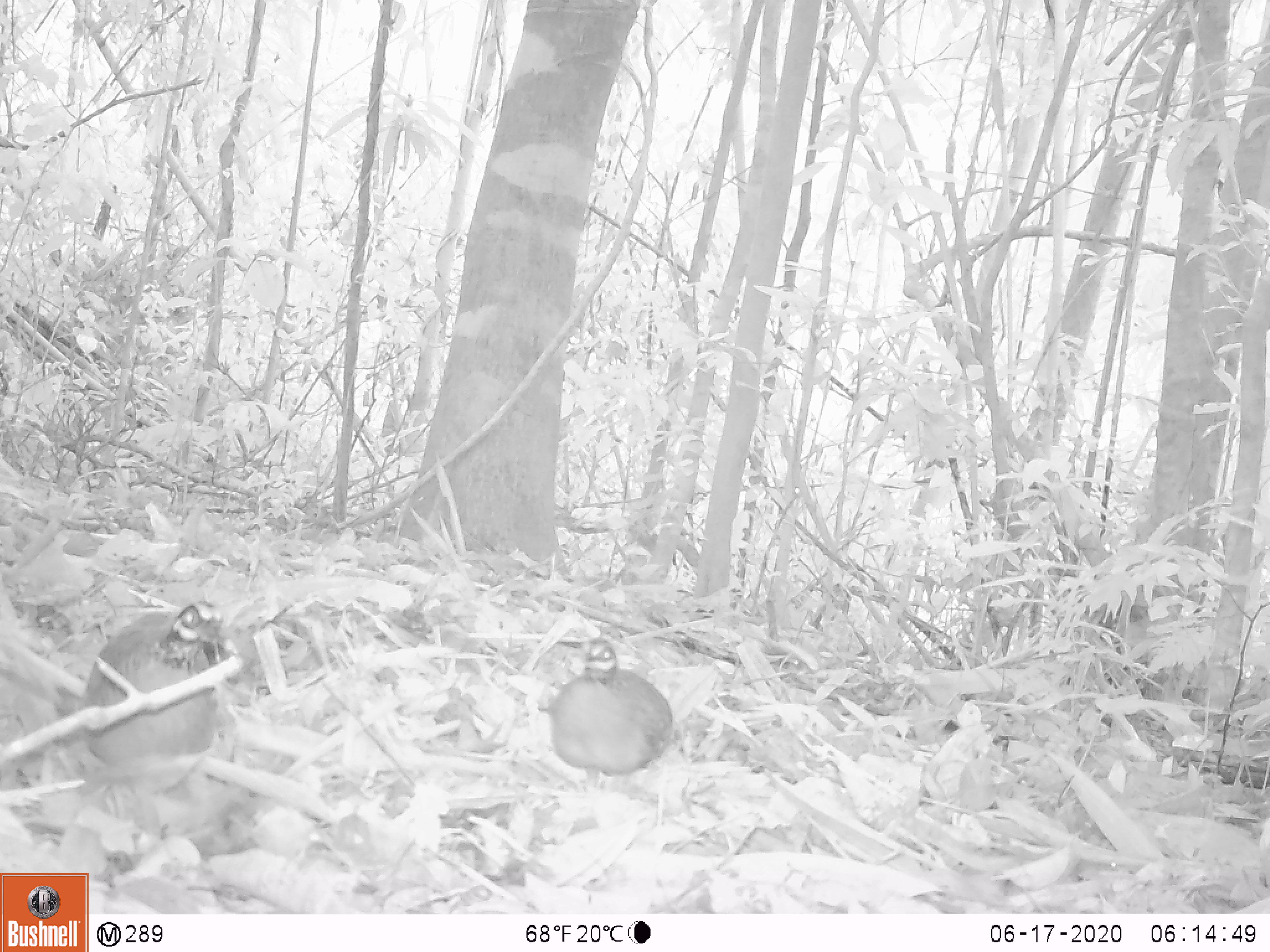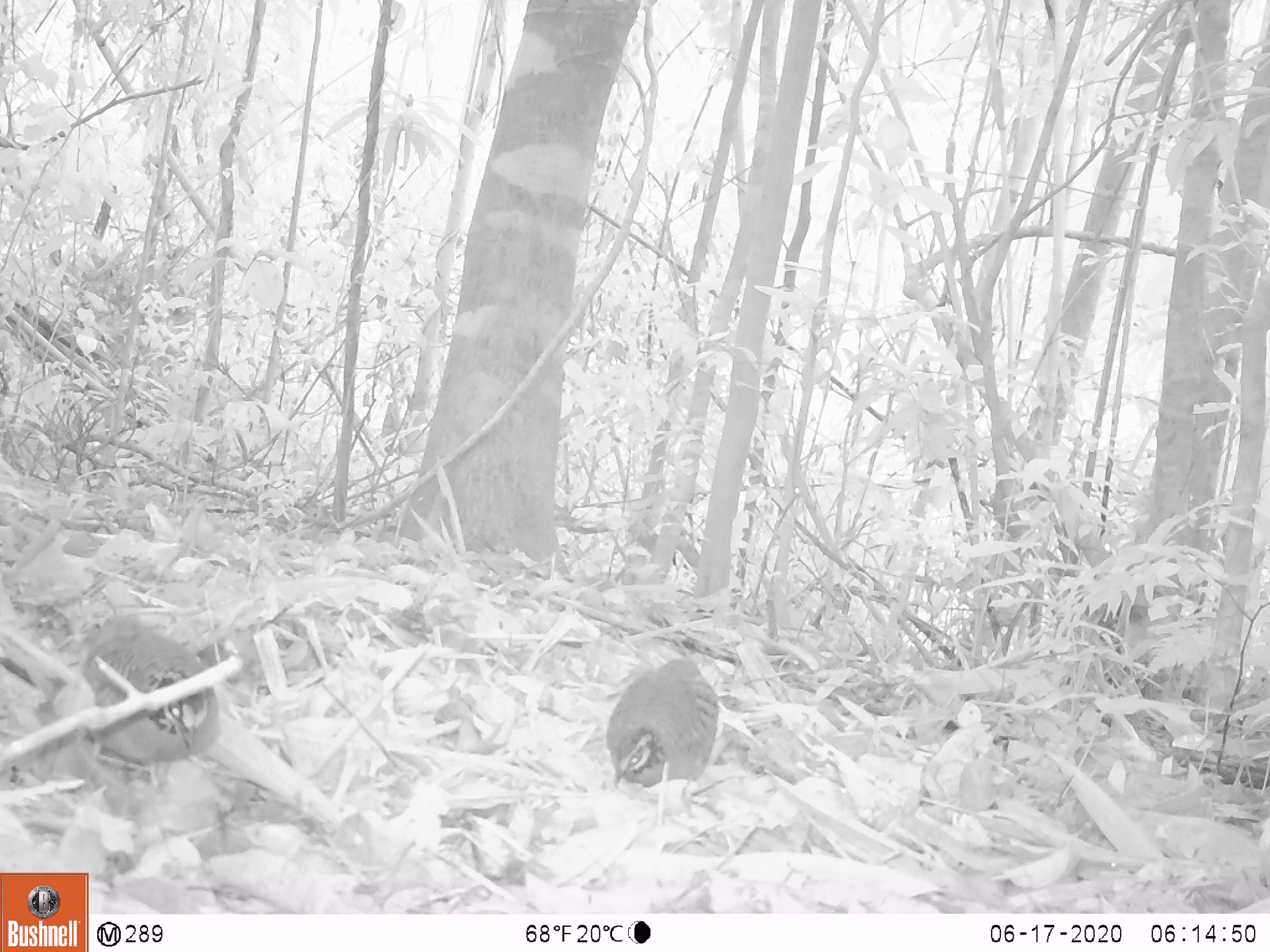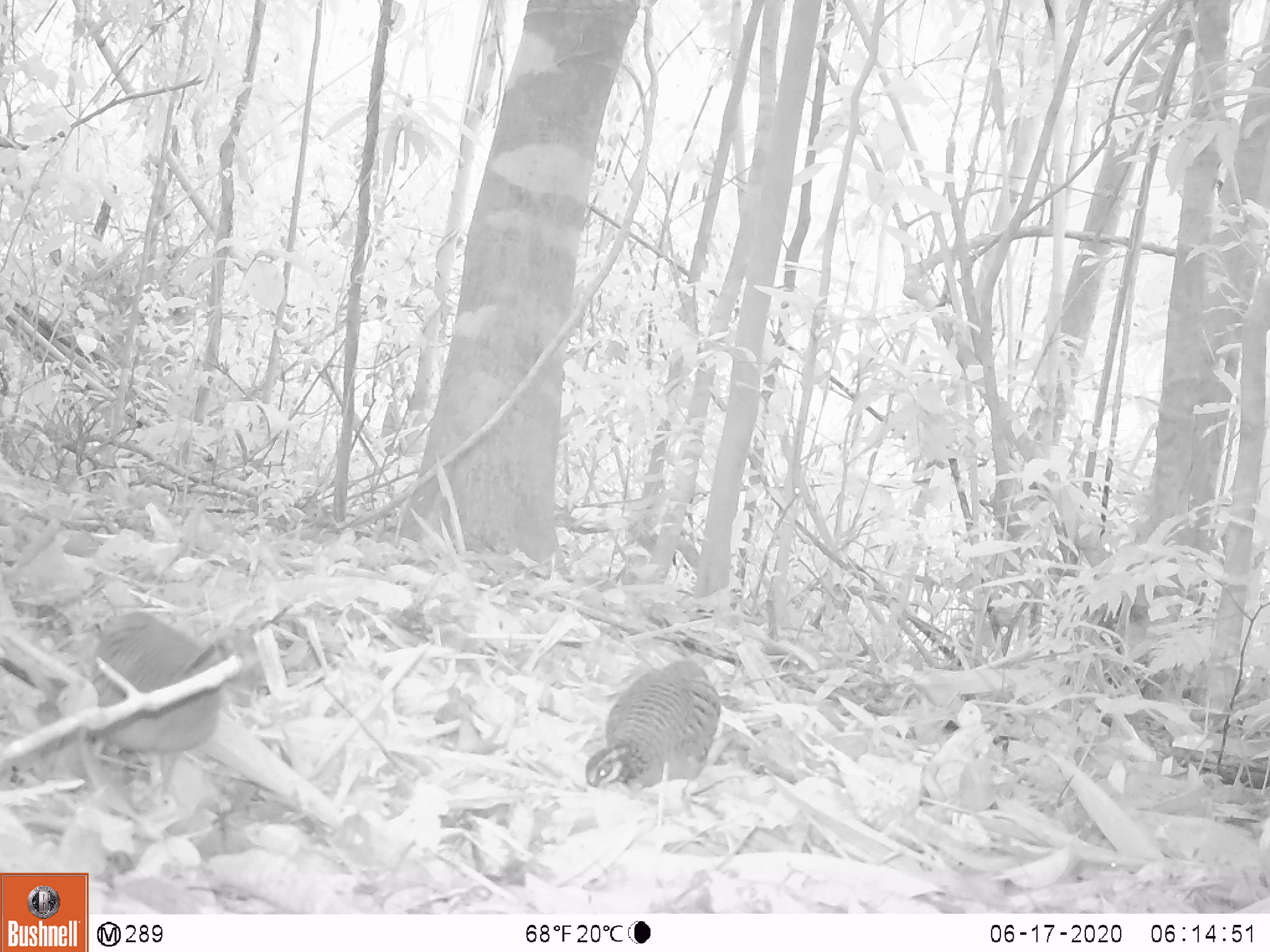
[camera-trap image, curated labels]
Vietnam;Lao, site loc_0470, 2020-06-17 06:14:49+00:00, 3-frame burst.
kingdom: Animalia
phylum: Chordata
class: Aves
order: Galliformes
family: Phasianidae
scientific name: Phasianidae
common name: partridge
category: unidentified partridge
Unidentified partridge (partridge) (Phasianidae). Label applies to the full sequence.